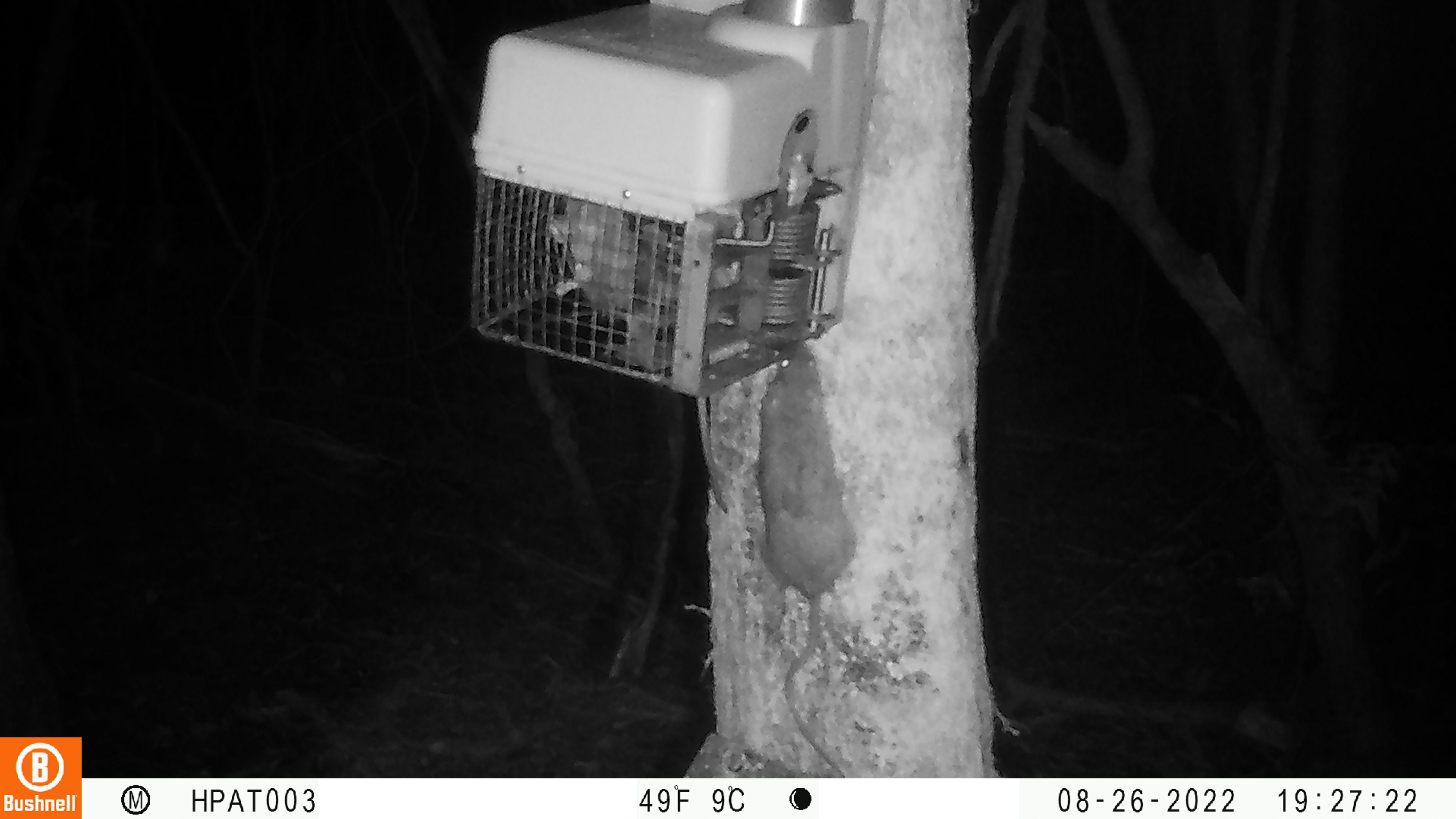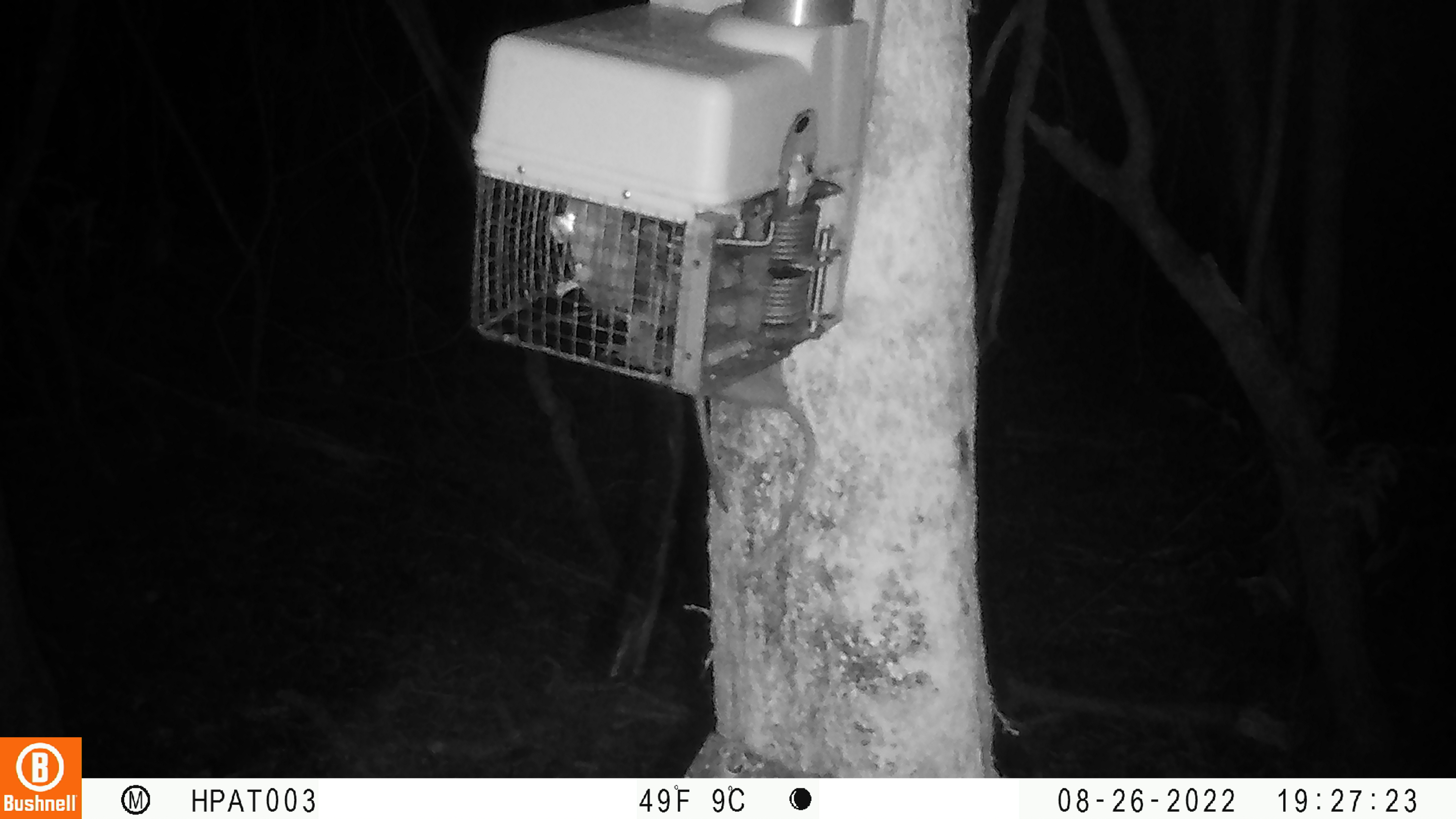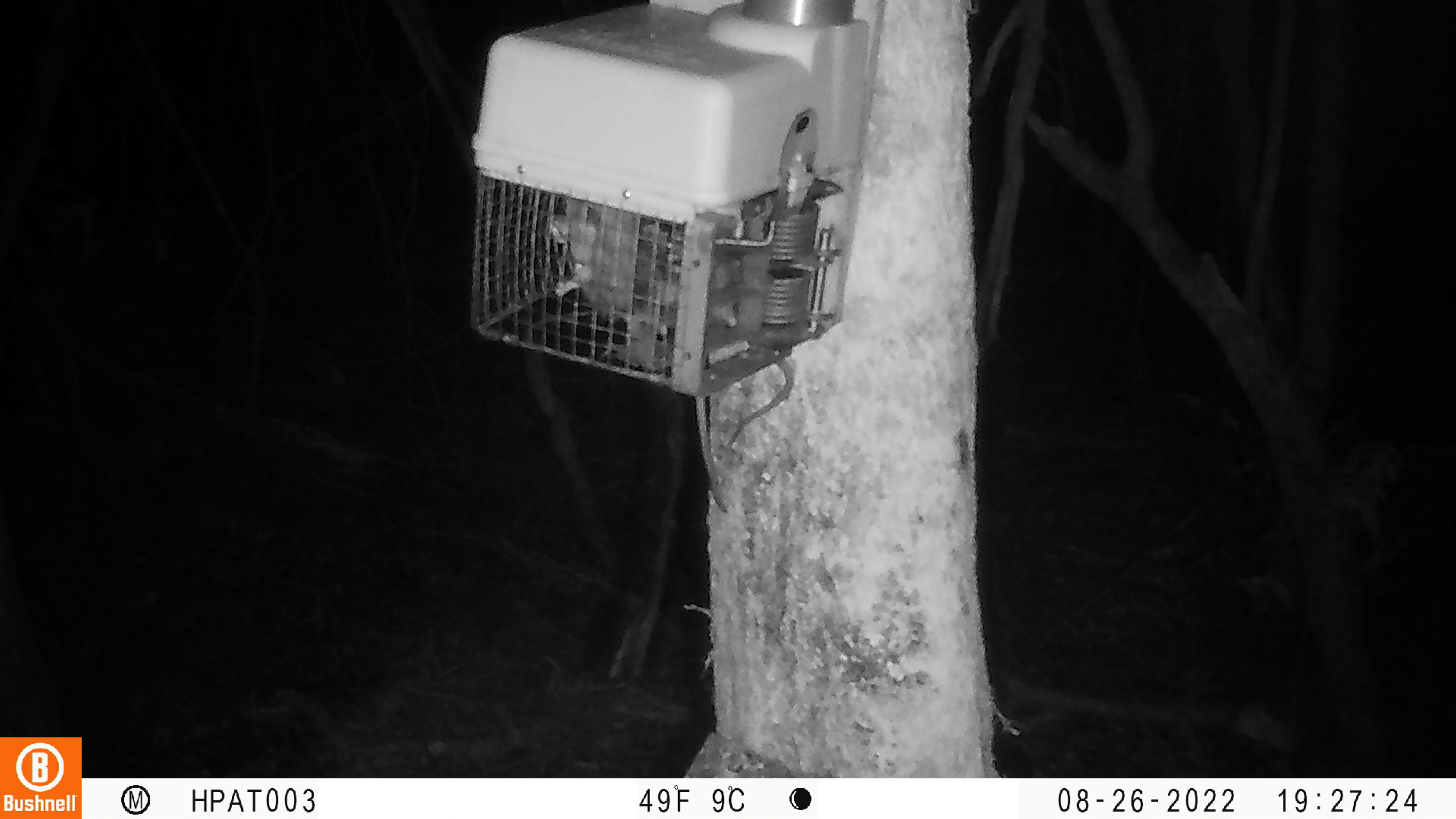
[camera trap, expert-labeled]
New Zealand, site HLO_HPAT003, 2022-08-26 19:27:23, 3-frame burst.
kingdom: Animalia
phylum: Chordata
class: Mammalia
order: Rodentia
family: Muridae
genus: Rattus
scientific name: Rattus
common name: rat